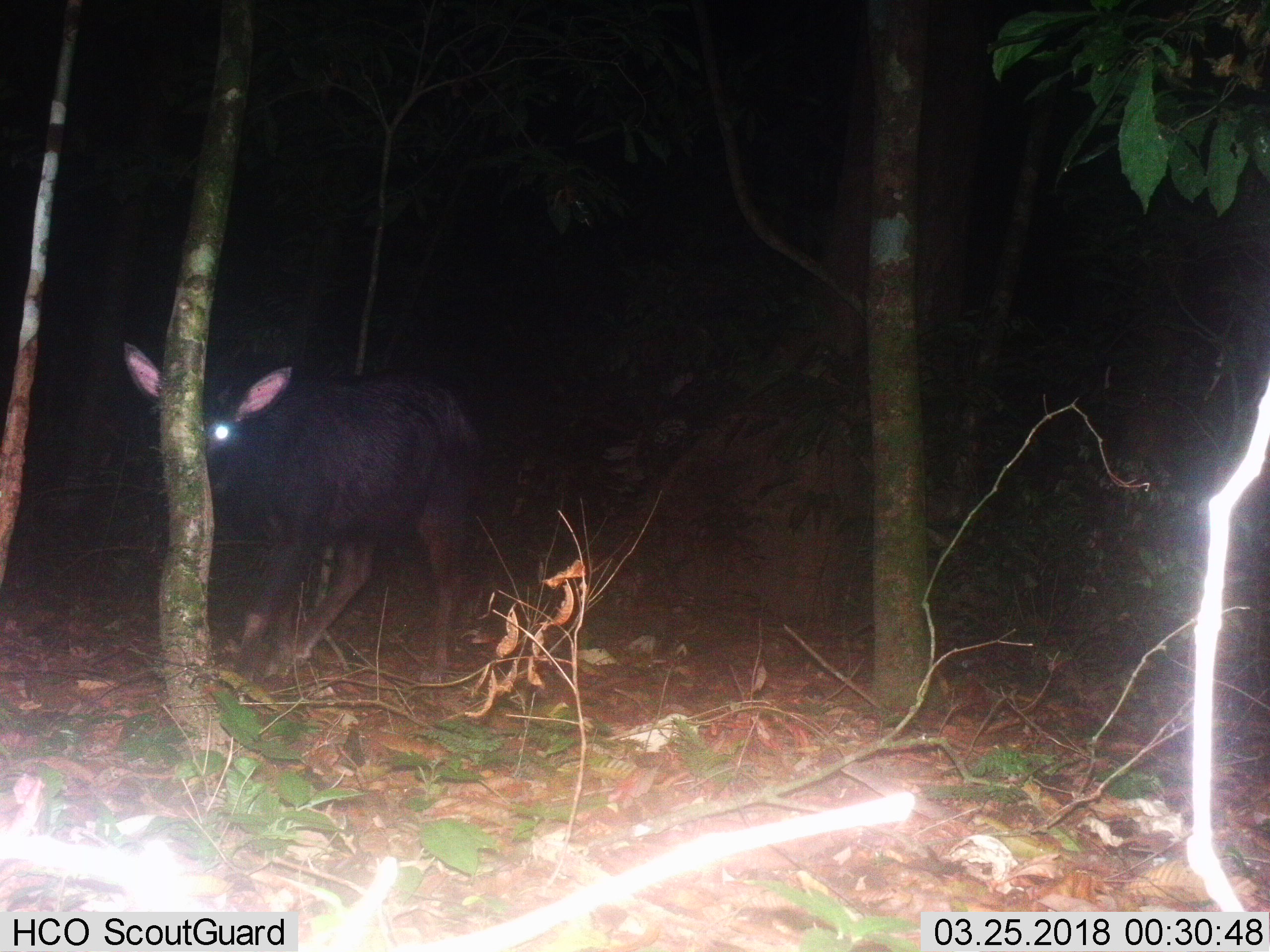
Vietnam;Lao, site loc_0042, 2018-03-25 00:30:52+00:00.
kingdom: Animalia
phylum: Chordata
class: Mammalia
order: Artiodactyla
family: Bovidae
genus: Capricornis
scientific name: Capricornis sumatraensis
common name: chinese serow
Chinese serow (Capricornis sumatraensis). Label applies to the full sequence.